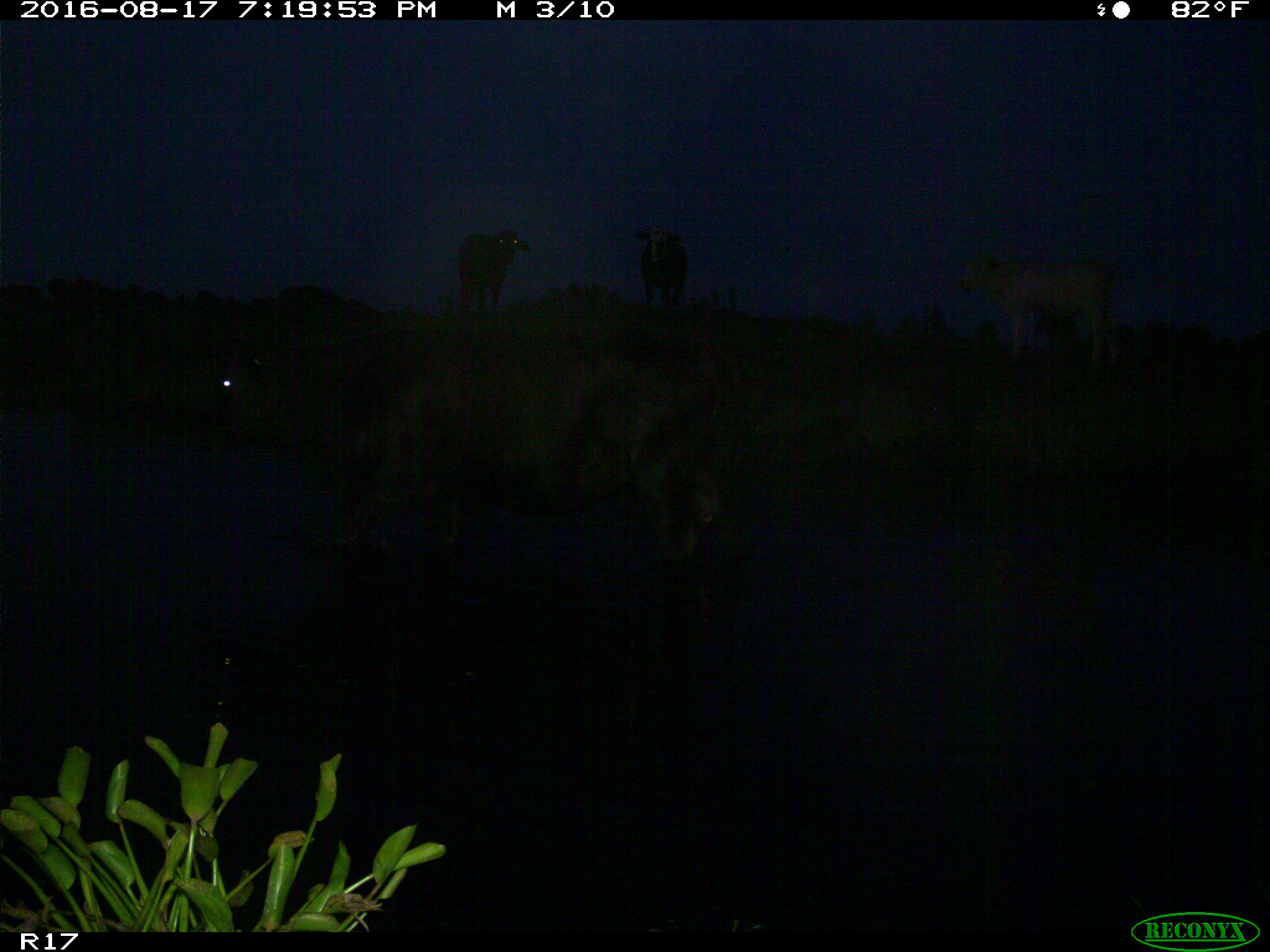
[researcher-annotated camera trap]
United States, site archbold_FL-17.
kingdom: Animalia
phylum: Chordata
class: Mammalia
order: Artiodactyla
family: Bovidae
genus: Bos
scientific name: Bos taurus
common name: domestic cow